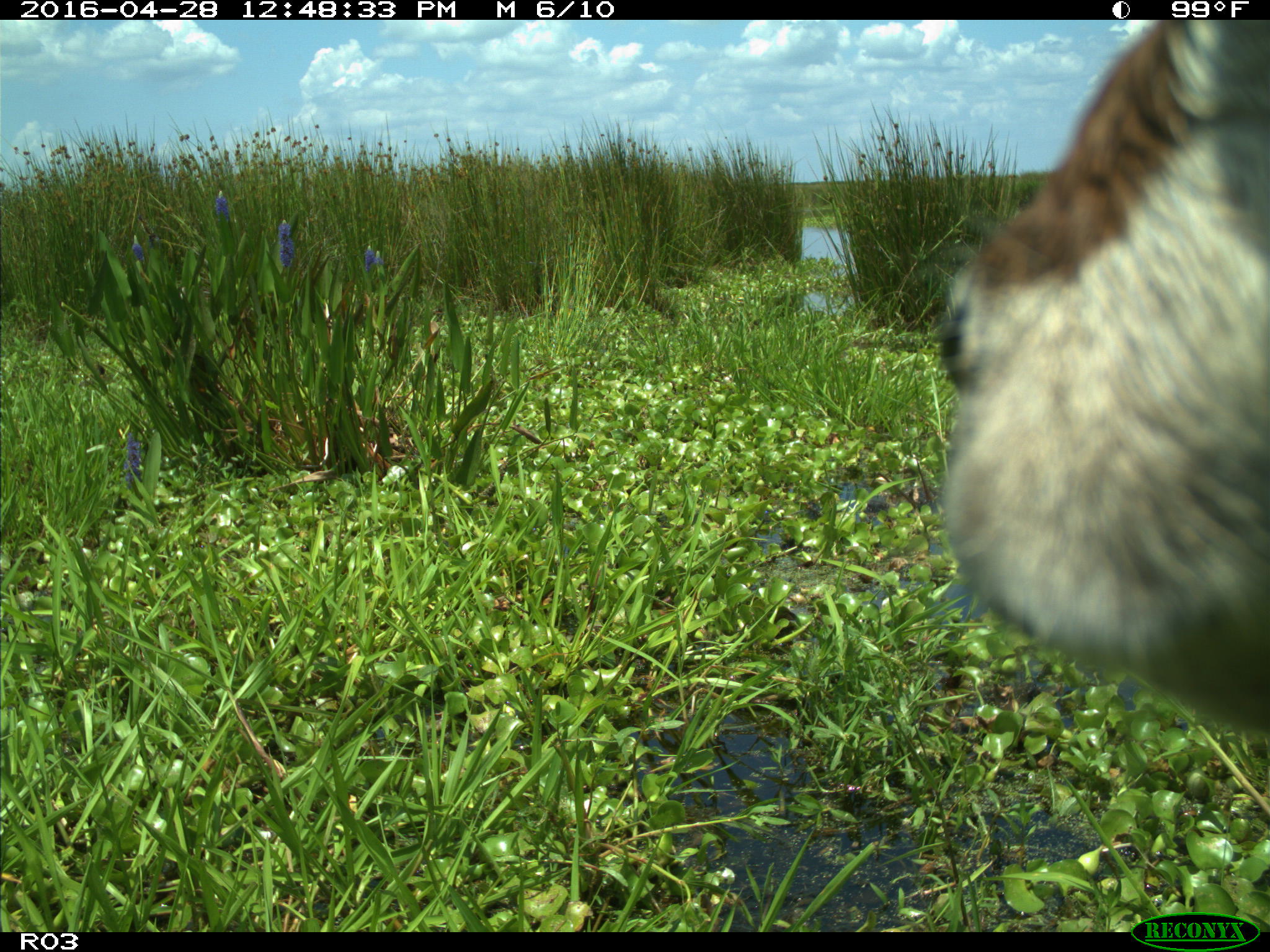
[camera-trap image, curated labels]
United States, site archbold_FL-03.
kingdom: Animalia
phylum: Chordata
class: Mammalia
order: Artiodactyla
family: Bovidae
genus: Bos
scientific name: Bos taurus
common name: domestic cow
Bos taurus (domestic cow).